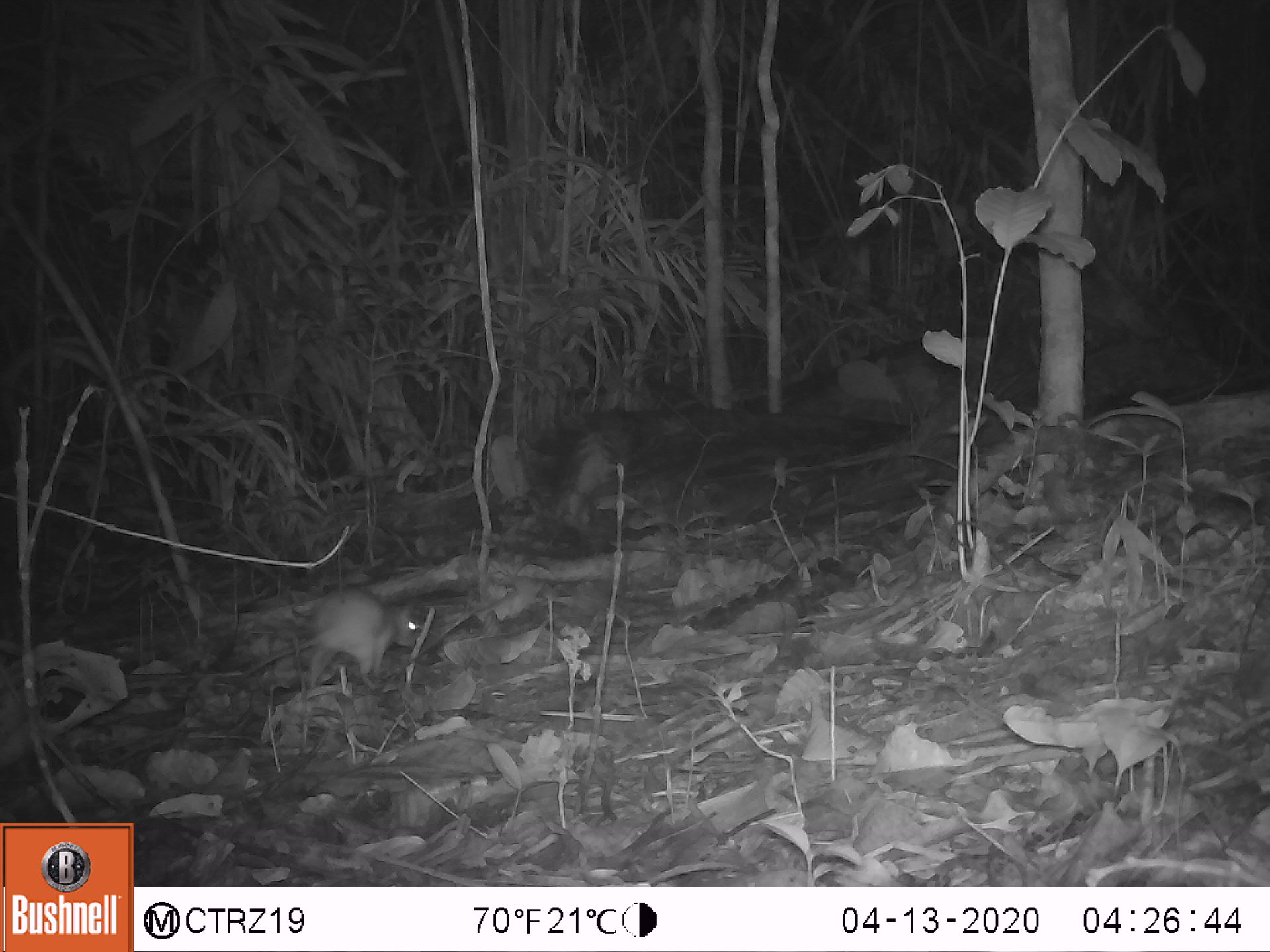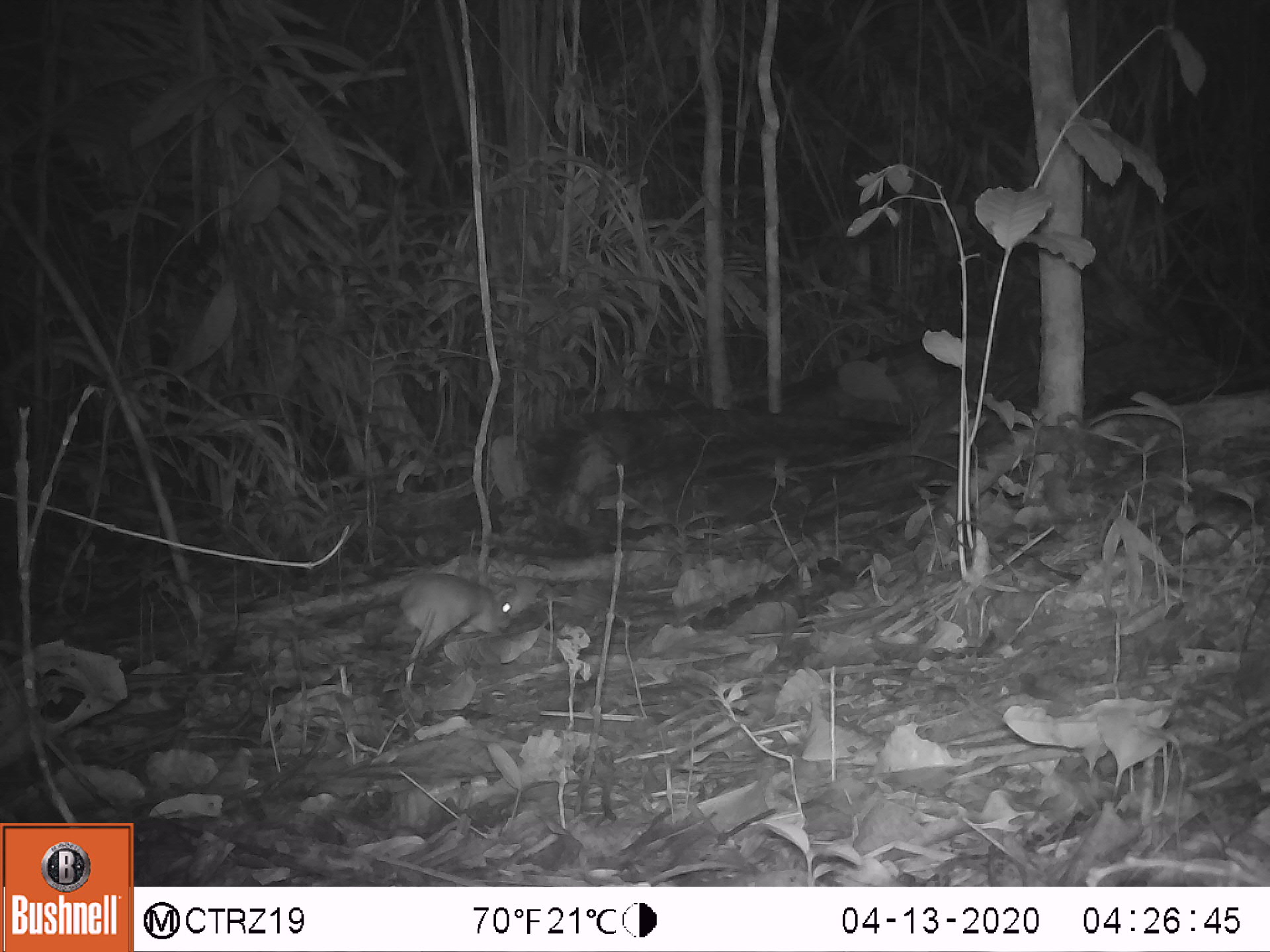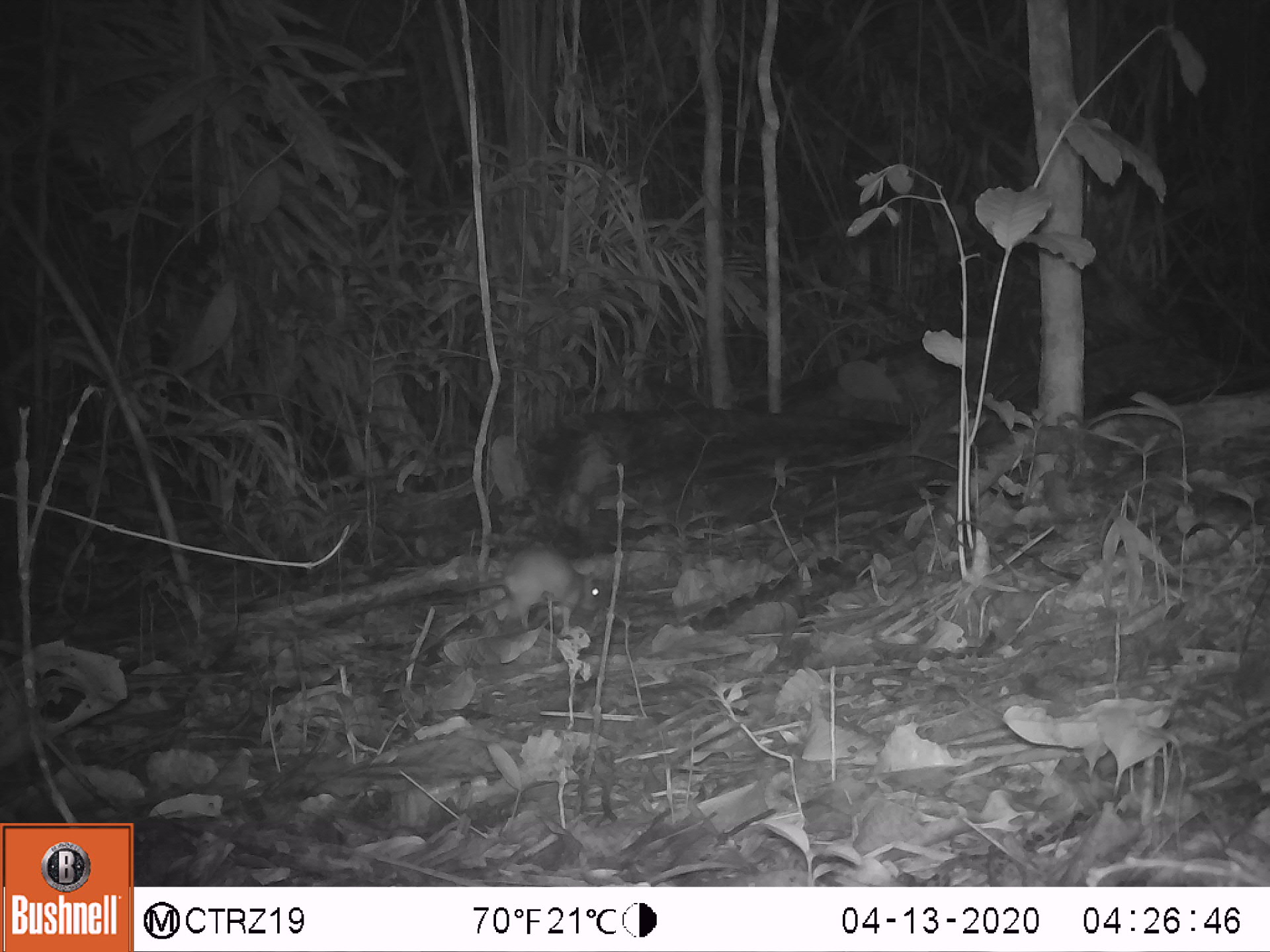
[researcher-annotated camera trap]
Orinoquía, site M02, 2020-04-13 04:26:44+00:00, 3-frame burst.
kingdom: Animalia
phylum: Chordata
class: Mammalia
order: Rodentia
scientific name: Rodentia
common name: rodent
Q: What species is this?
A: Rodent (Rodentia).